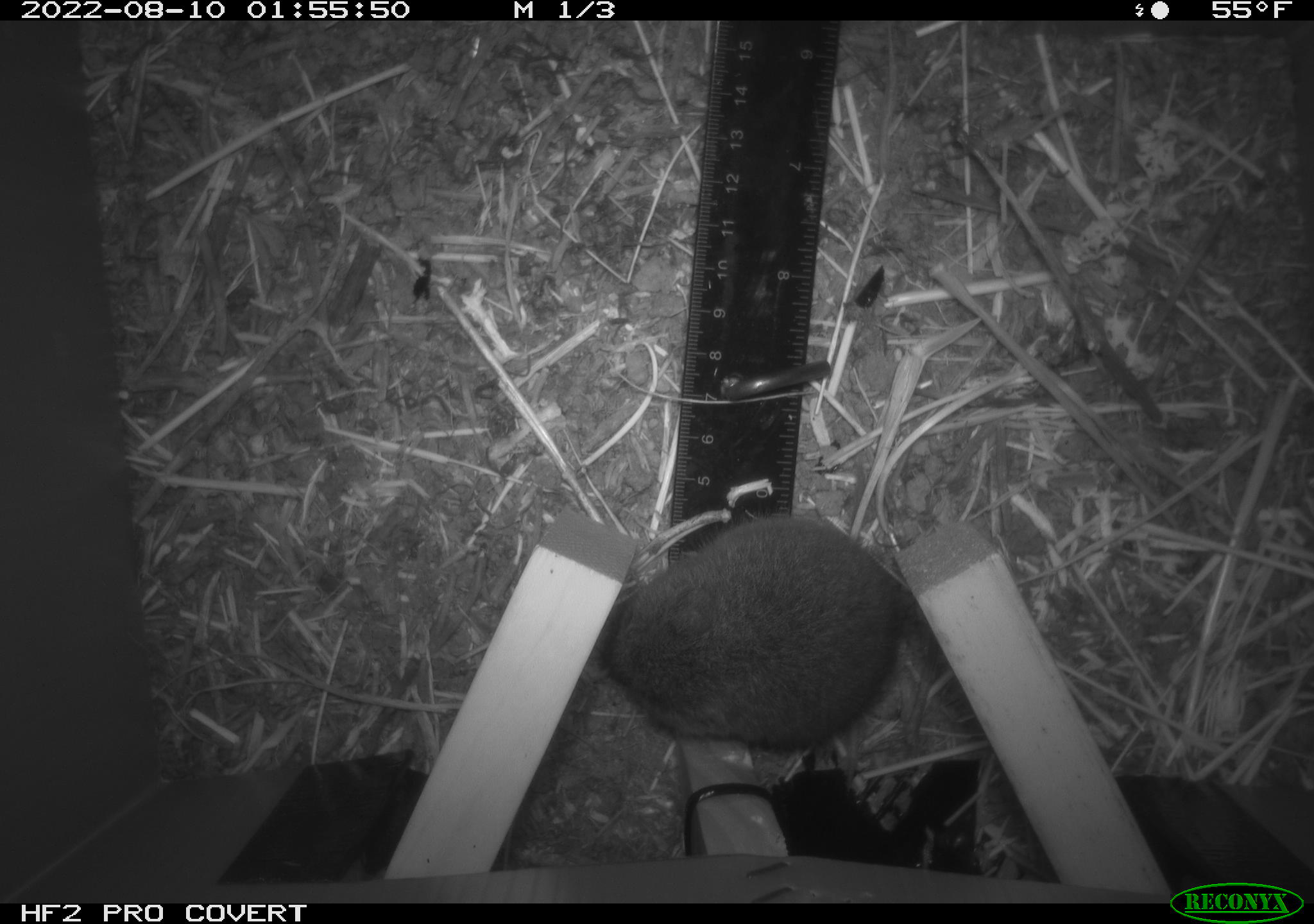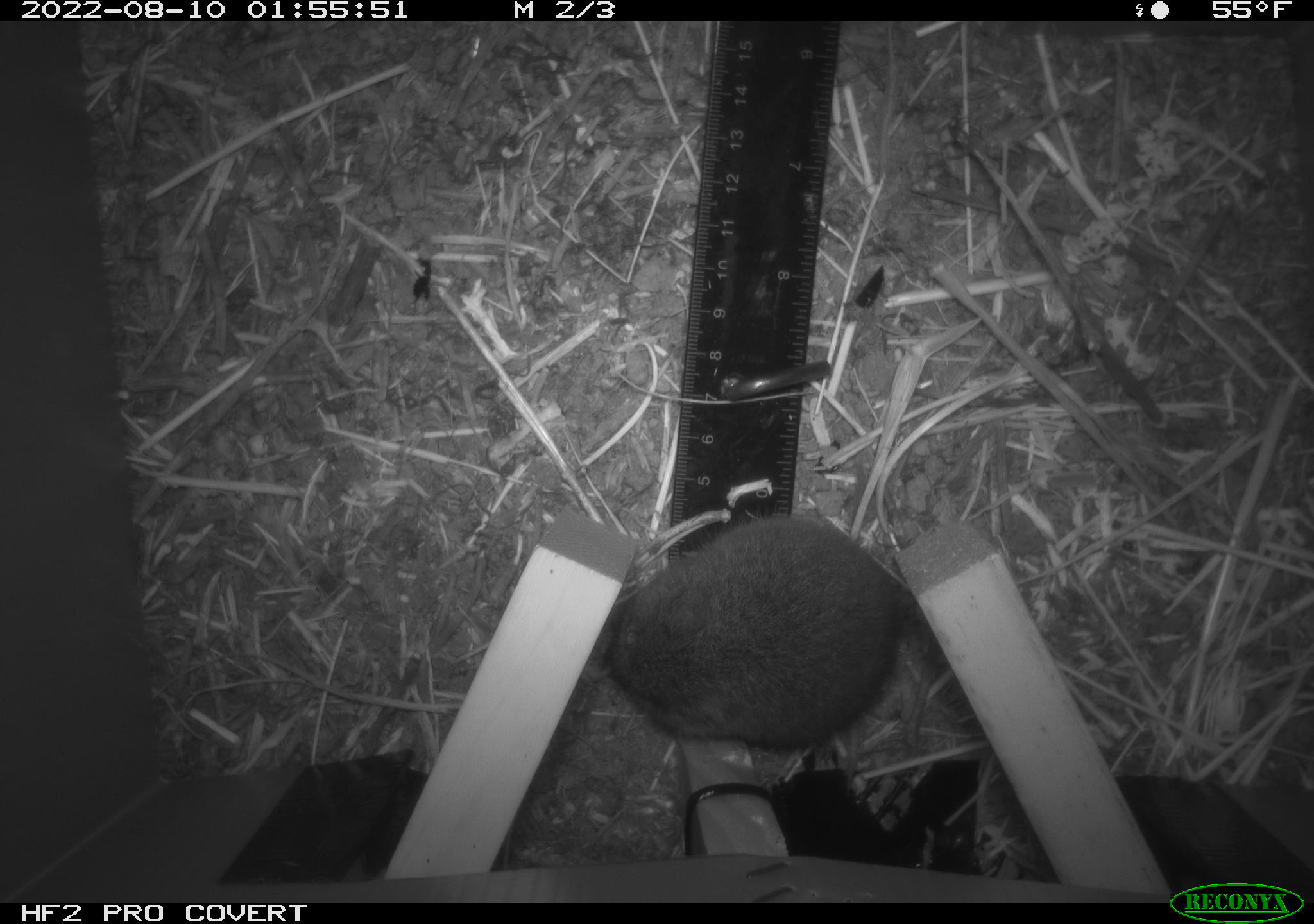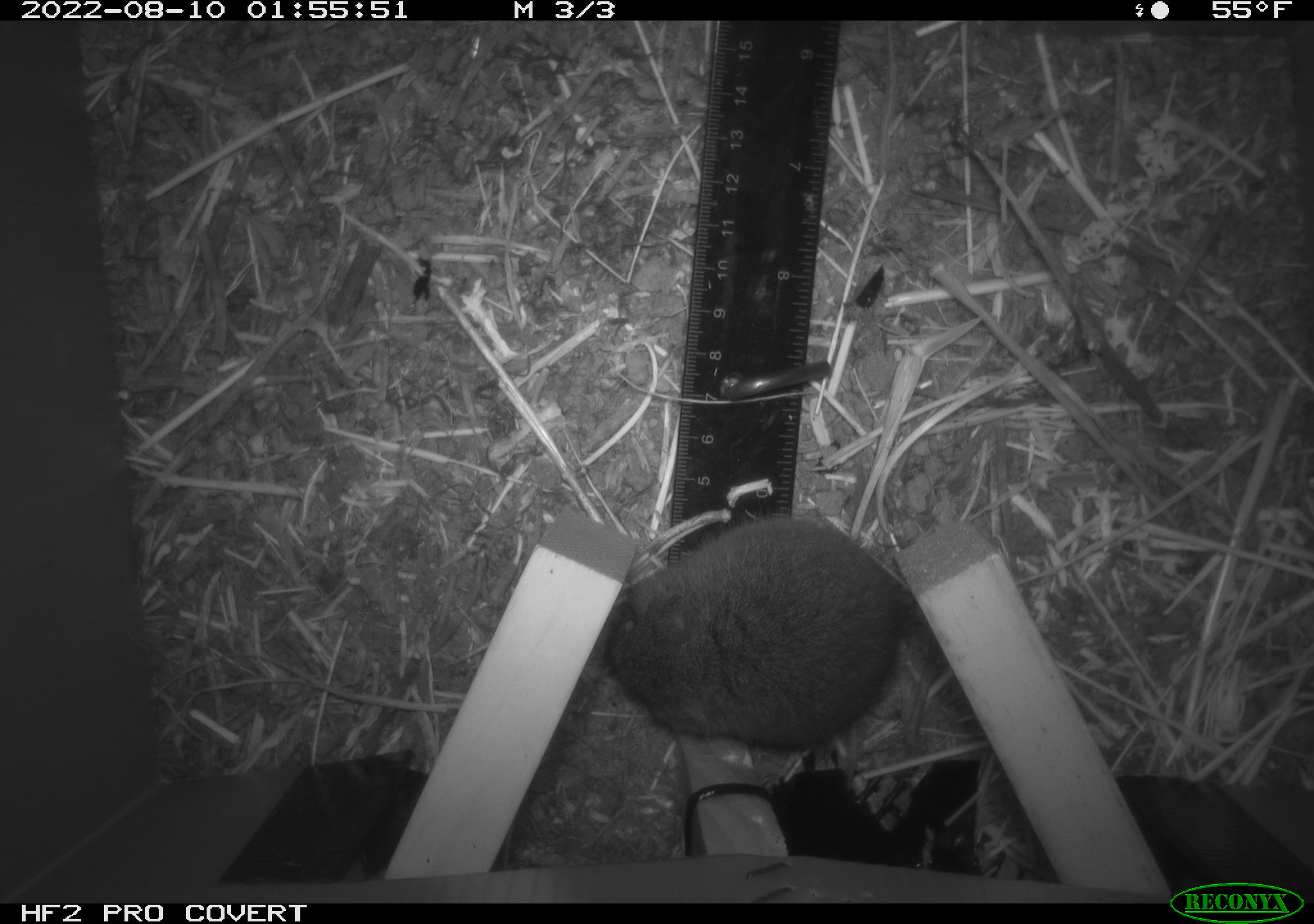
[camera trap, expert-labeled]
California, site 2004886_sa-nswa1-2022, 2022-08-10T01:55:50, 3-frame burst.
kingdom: Animalia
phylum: Chordata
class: Mammalia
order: Rodentia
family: Cricetidae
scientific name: Cricetidae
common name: hamsters, voles, lemmings, and allies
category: cricetidae family